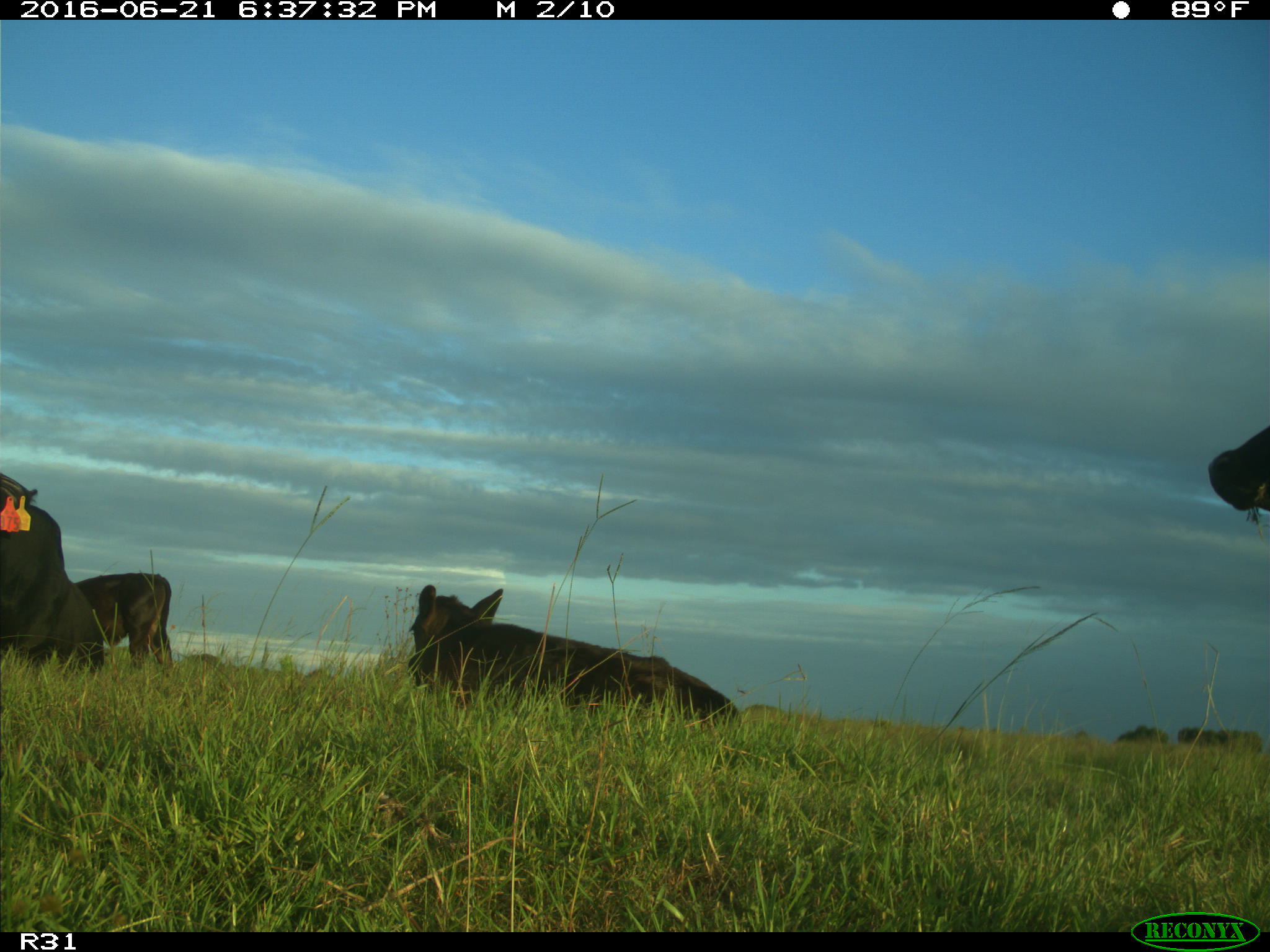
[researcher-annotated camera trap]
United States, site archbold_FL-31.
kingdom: Animalia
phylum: Chordata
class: Mammalia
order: Artiodactyla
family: Bovidae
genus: Bos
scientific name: Bos taurus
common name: domestic cow